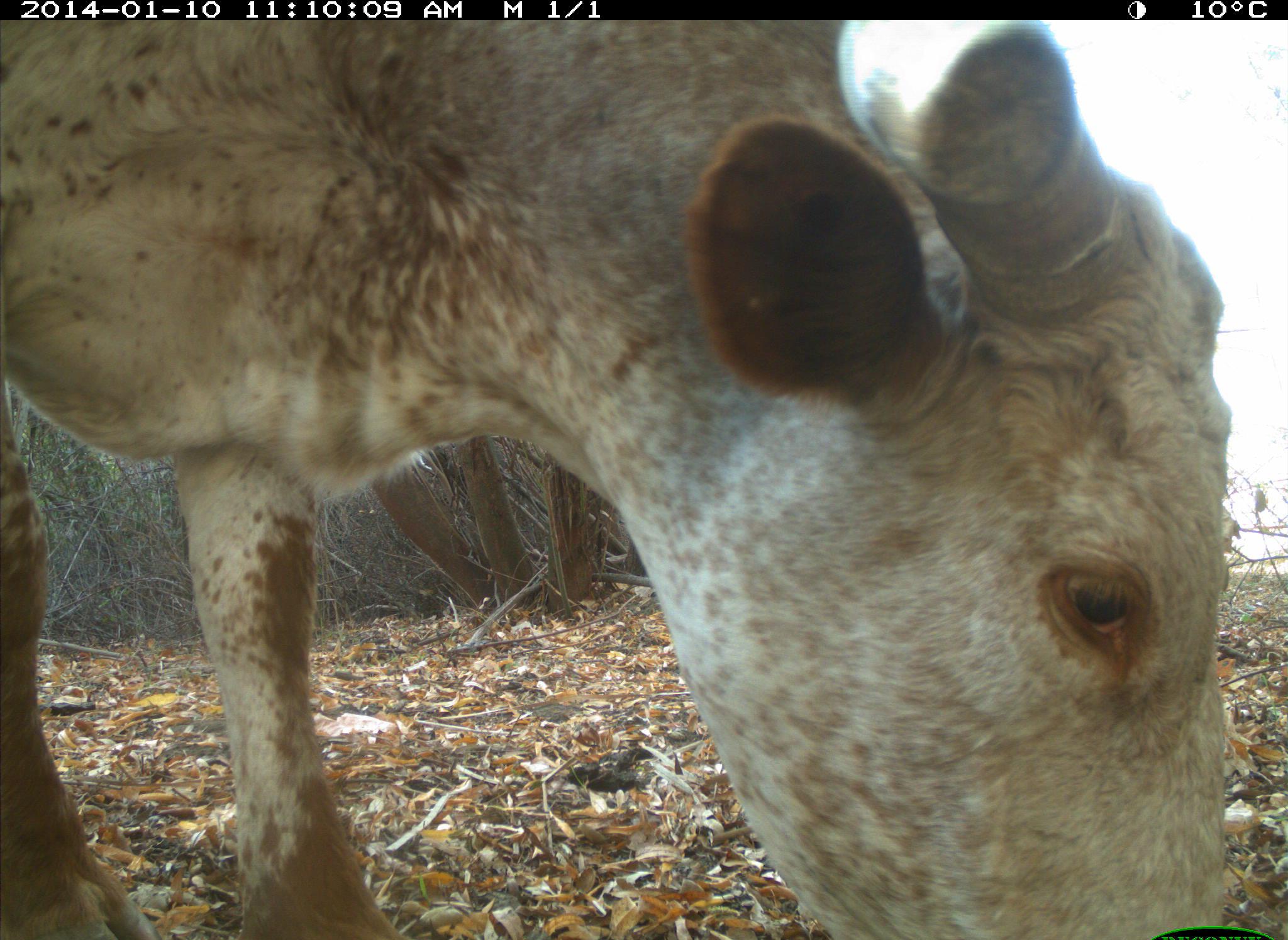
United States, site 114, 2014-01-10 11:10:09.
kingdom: Animalia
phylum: Chordata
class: Mammalia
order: Artiodactyla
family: Bovidae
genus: Bos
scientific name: Bos taurus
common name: cow